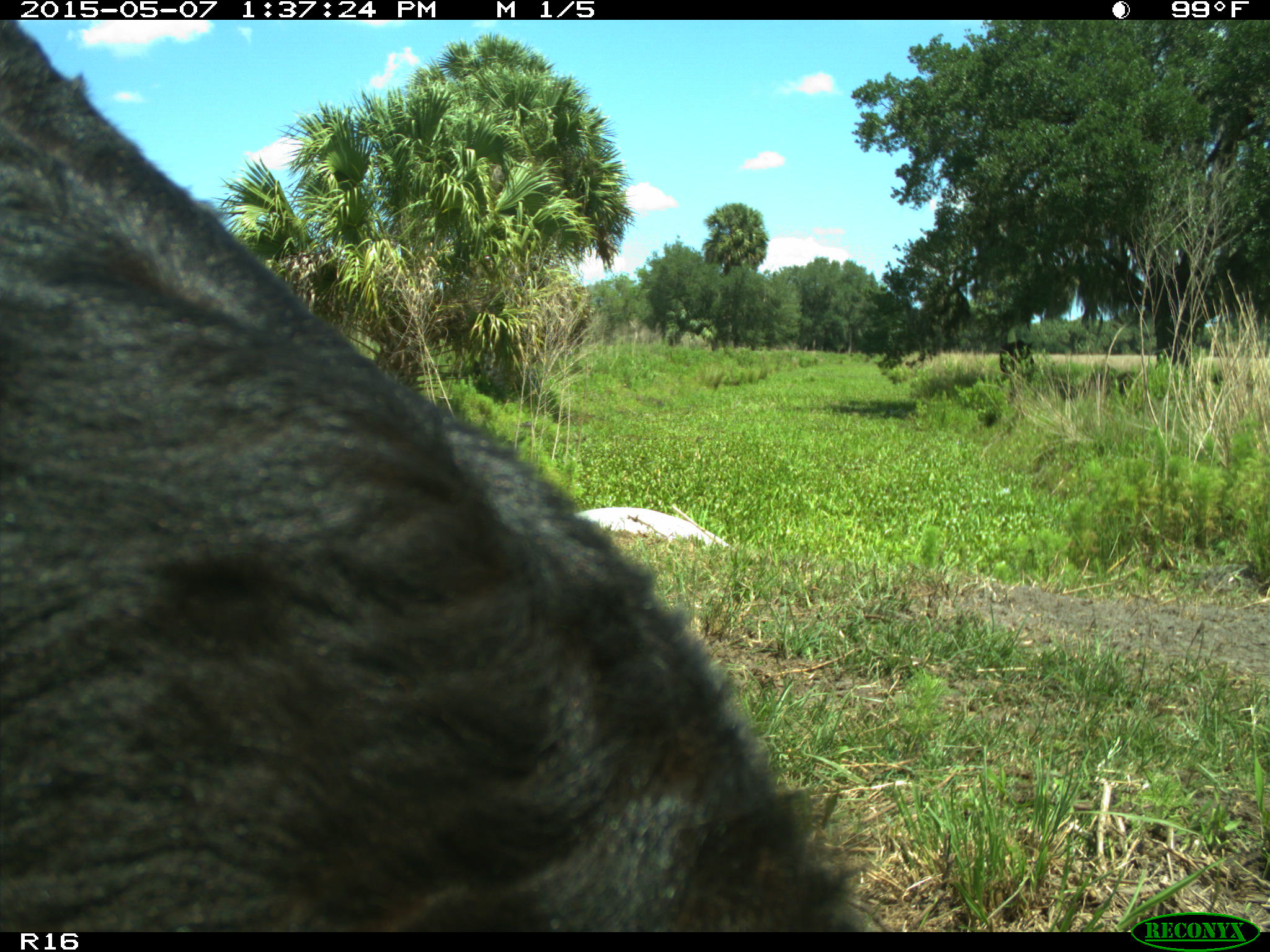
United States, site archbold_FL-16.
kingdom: Animalia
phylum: Chordata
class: Mammalia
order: Artiodactyla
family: Suidae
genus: Sus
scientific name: Sus scrofa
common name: wild boar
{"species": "Sus scrofa (wild boar)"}